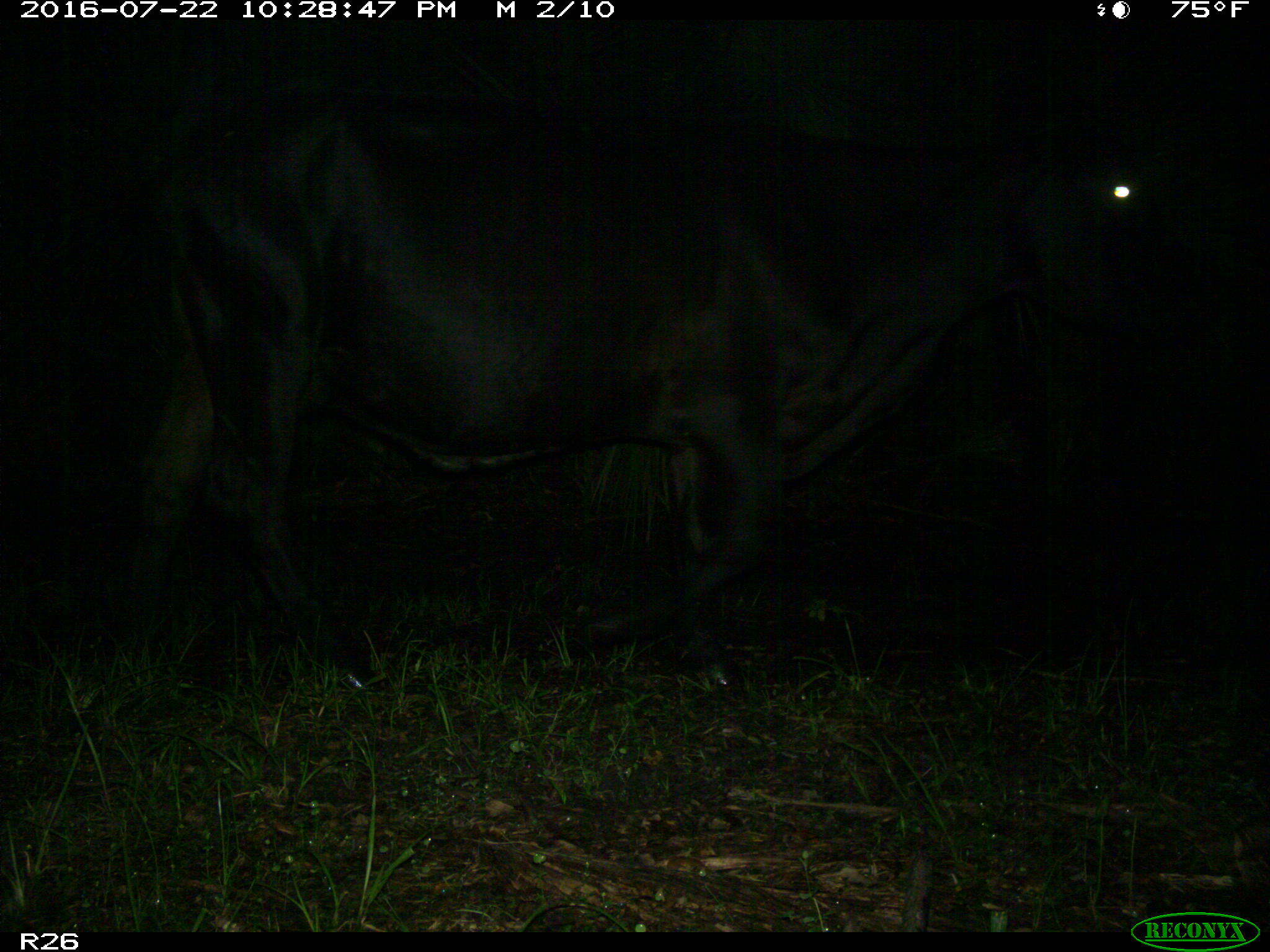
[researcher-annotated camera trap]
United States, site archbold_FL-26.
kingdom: Animalia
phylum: Chordata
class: Mammalia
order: Artiodactyla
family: Bovidae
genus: Bos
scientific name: Bos taurus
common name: domestic cow